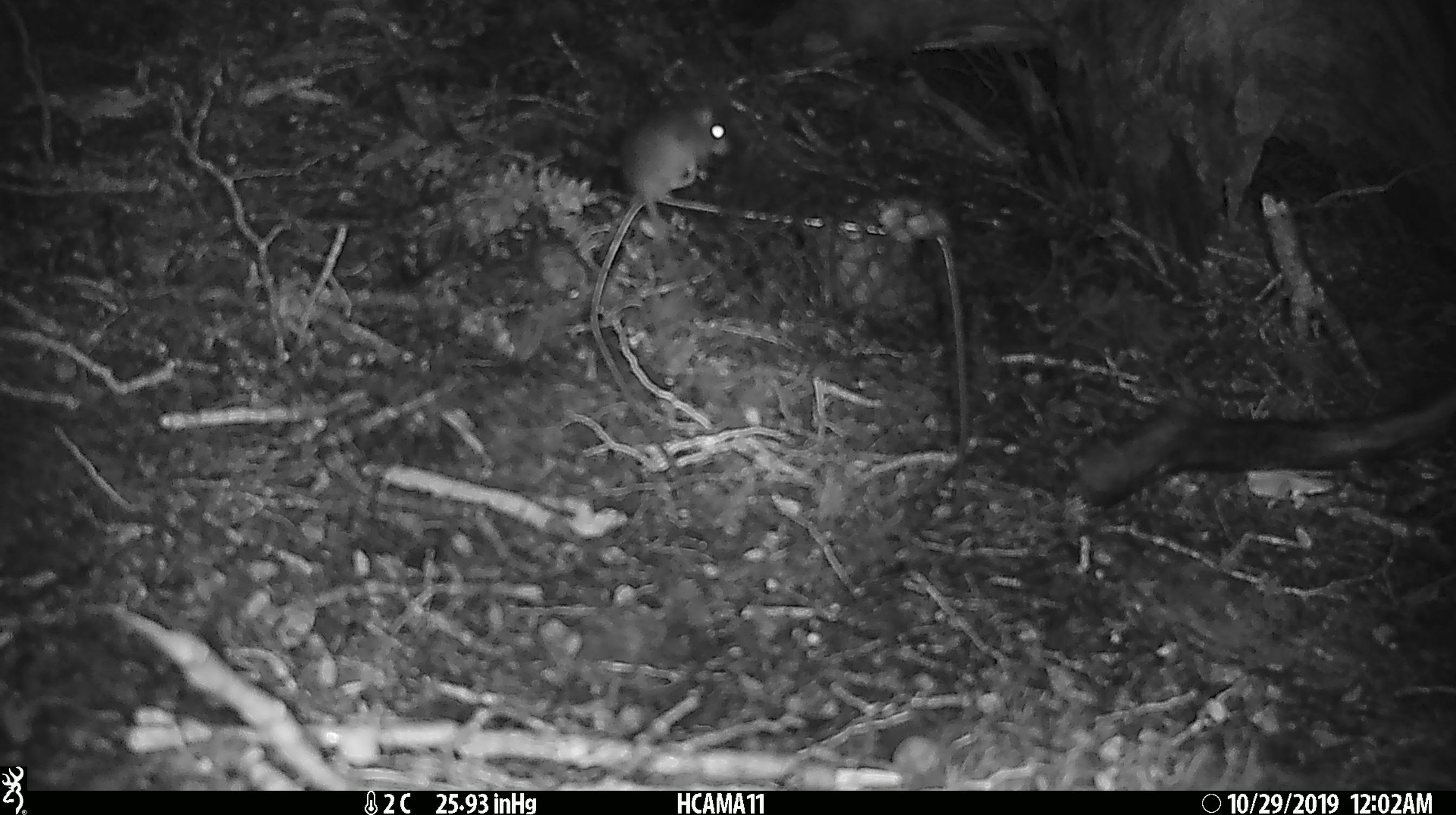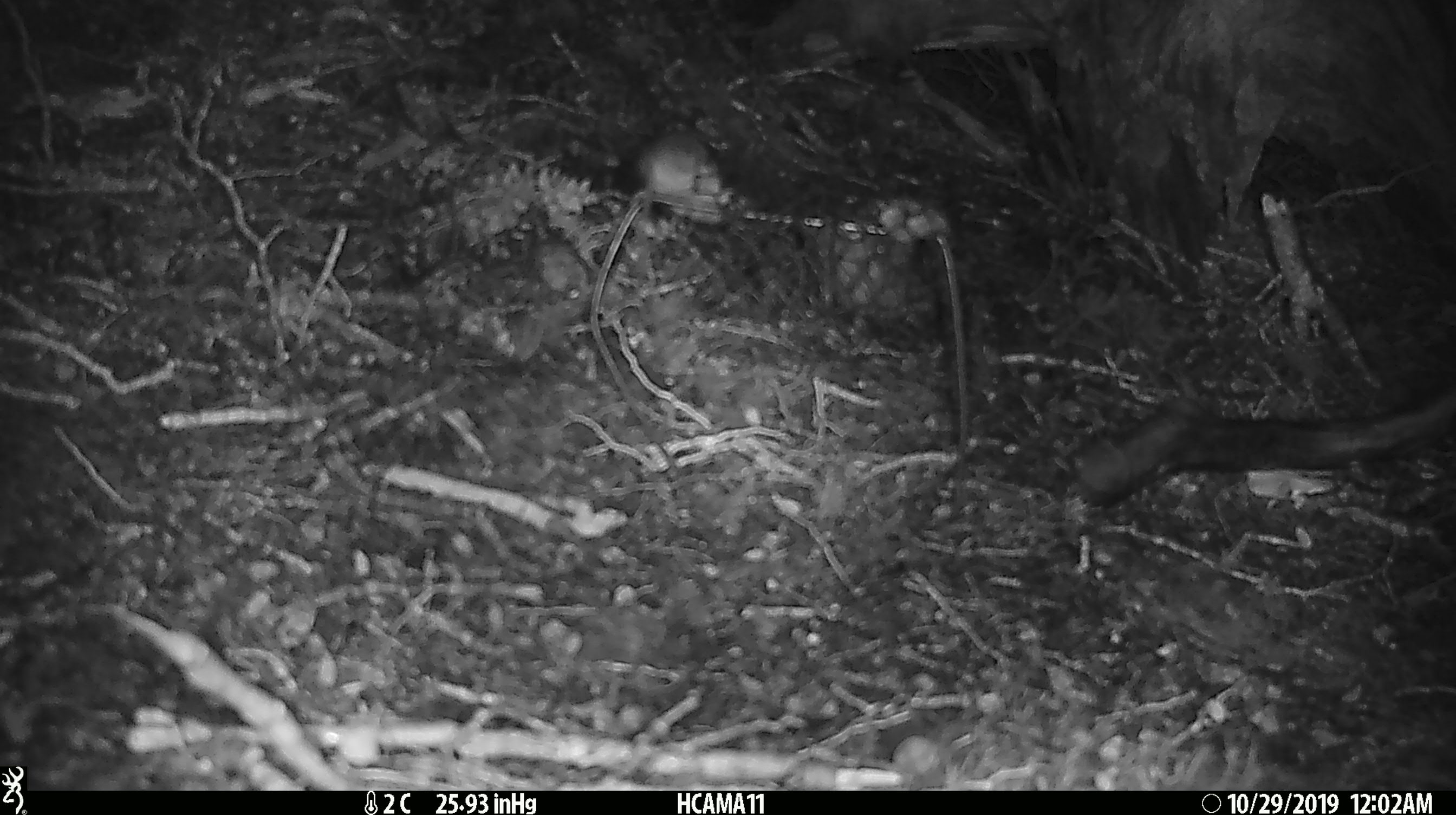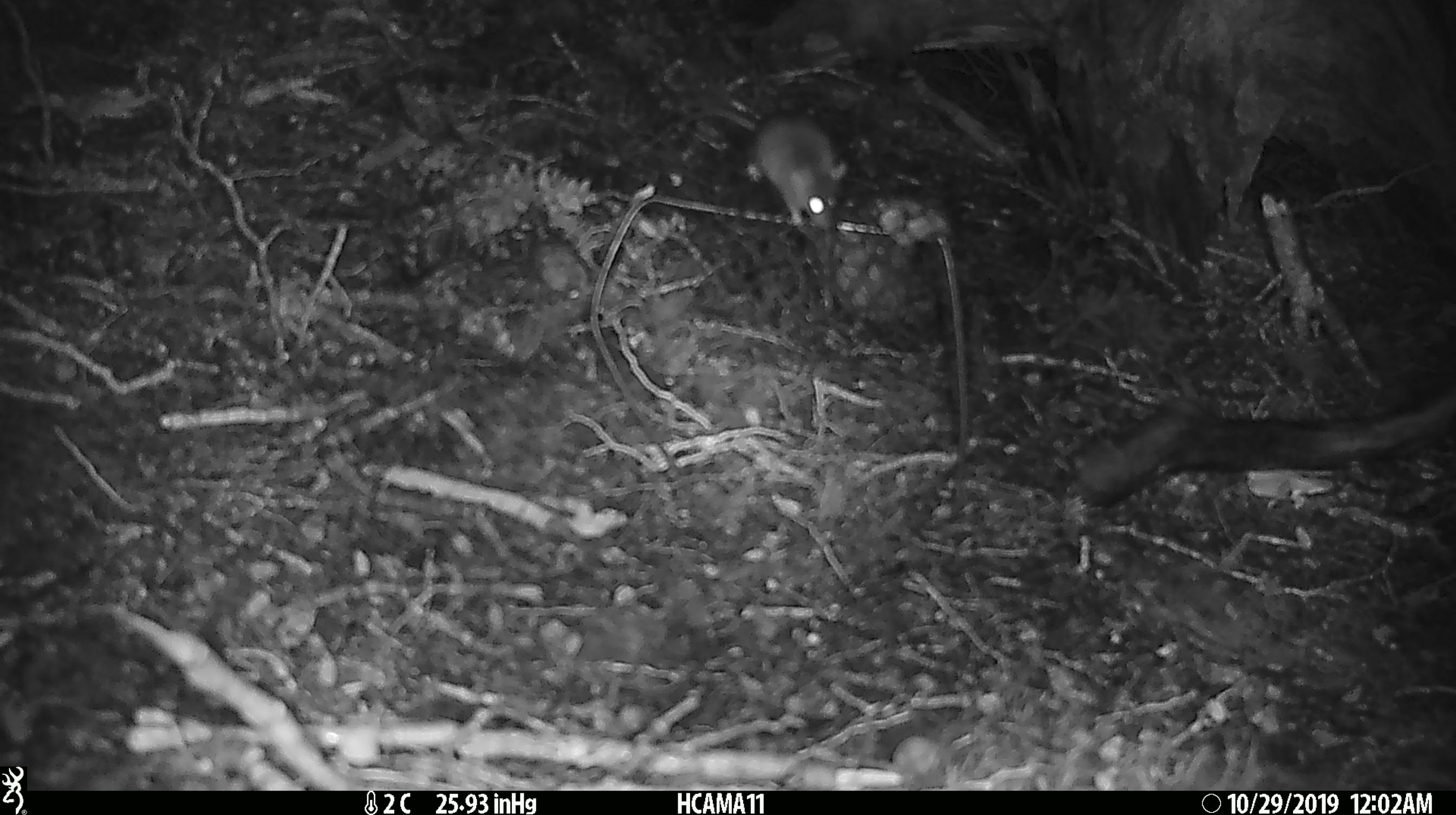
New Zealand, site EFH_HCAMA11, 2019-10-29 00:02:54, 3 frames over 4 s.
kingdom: Animalia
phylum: Chordata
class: Mammalia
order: Rodentia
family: Muridae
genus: Mus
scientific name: Mus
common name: mouse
Mouse (Mus).